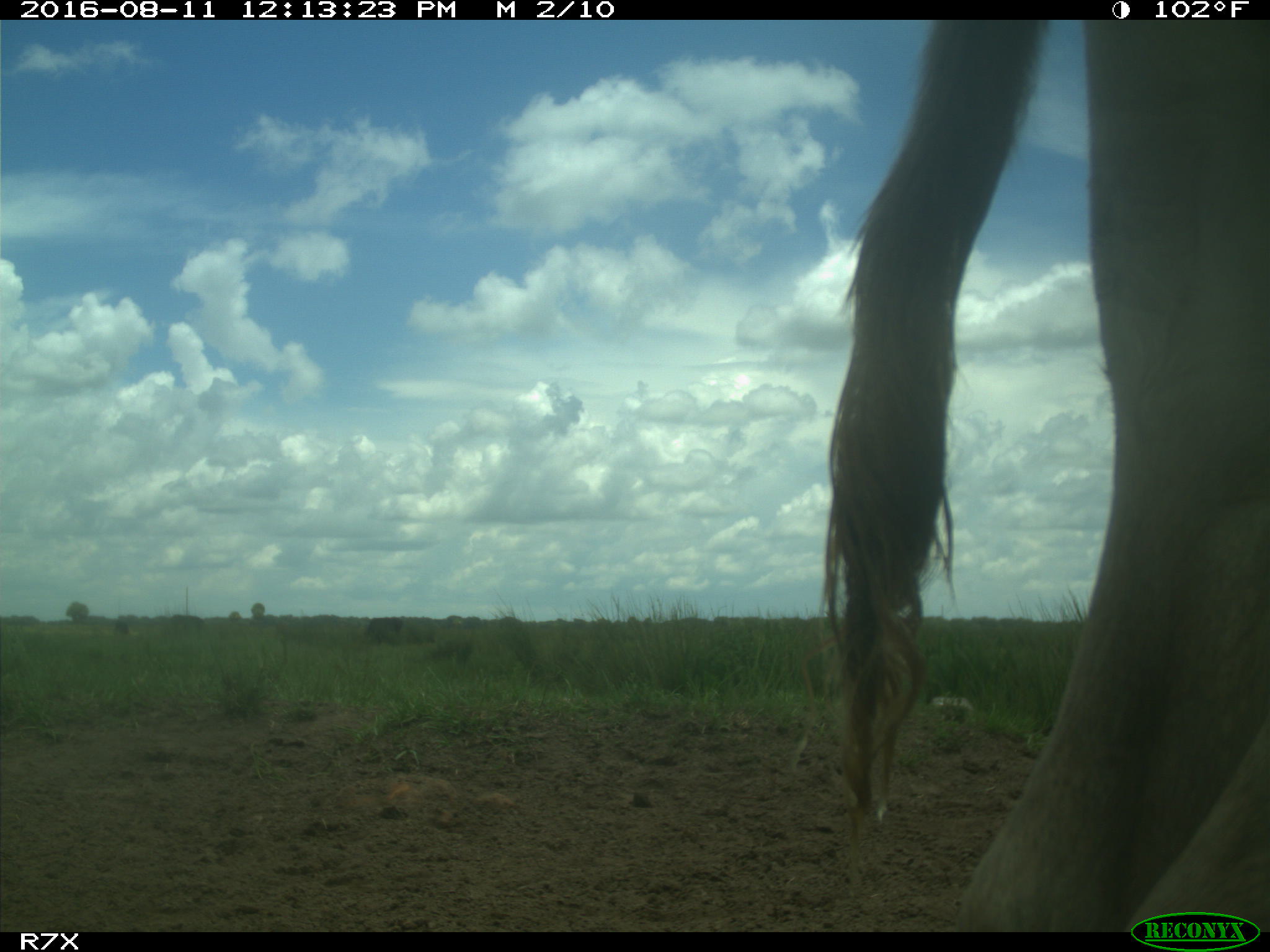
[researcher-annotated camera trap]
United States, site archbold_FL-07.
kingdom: Animalia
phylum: Chordata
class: Mammalia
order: Artiodactyla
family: Bovidae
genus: Bos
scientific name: Bos taurus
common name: domestic cow